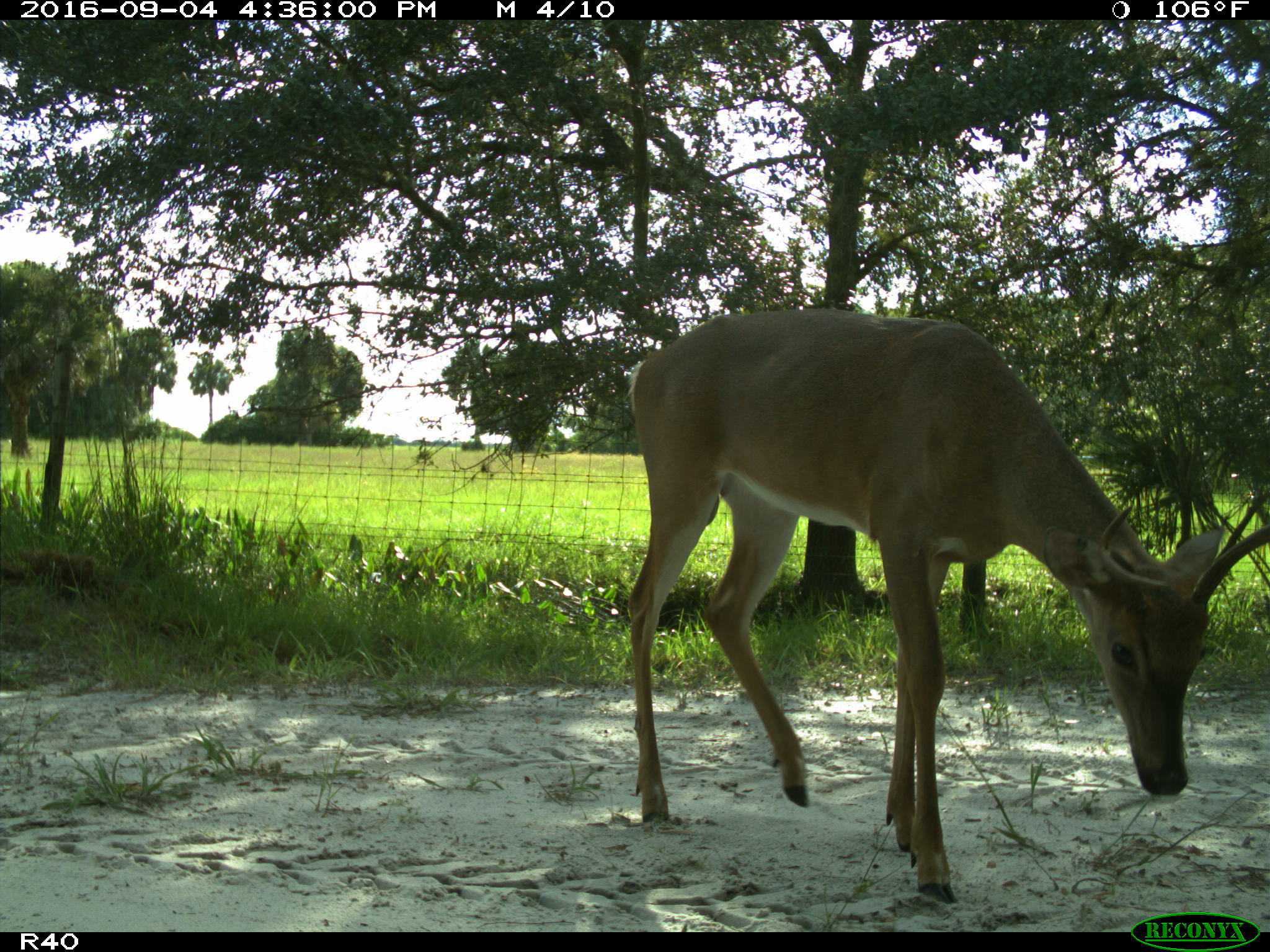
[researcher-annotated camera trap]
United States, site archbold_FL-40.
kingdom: Animalia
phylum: Chordata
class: Mammalia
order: Artiodactyla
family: Cervidae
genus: Odocoileus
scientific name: Odocoileus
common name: deer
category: unidentified deer